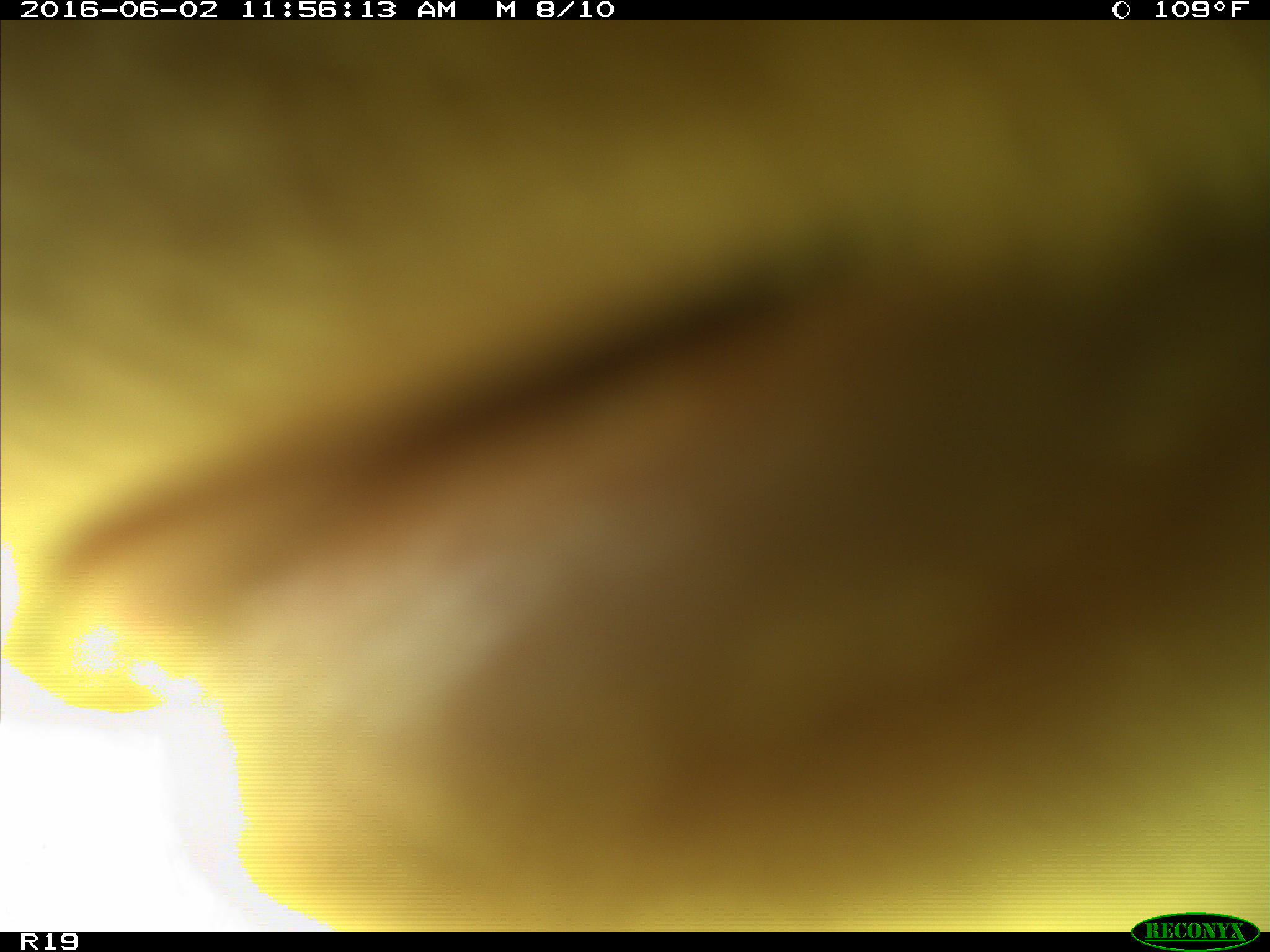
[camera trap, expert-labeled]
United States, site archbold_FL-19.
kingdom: Animalia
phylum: Chordata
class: Mammalia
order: Artiodactyla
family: Bovidae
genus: Bos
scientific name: Bos taurus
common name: domestic cow